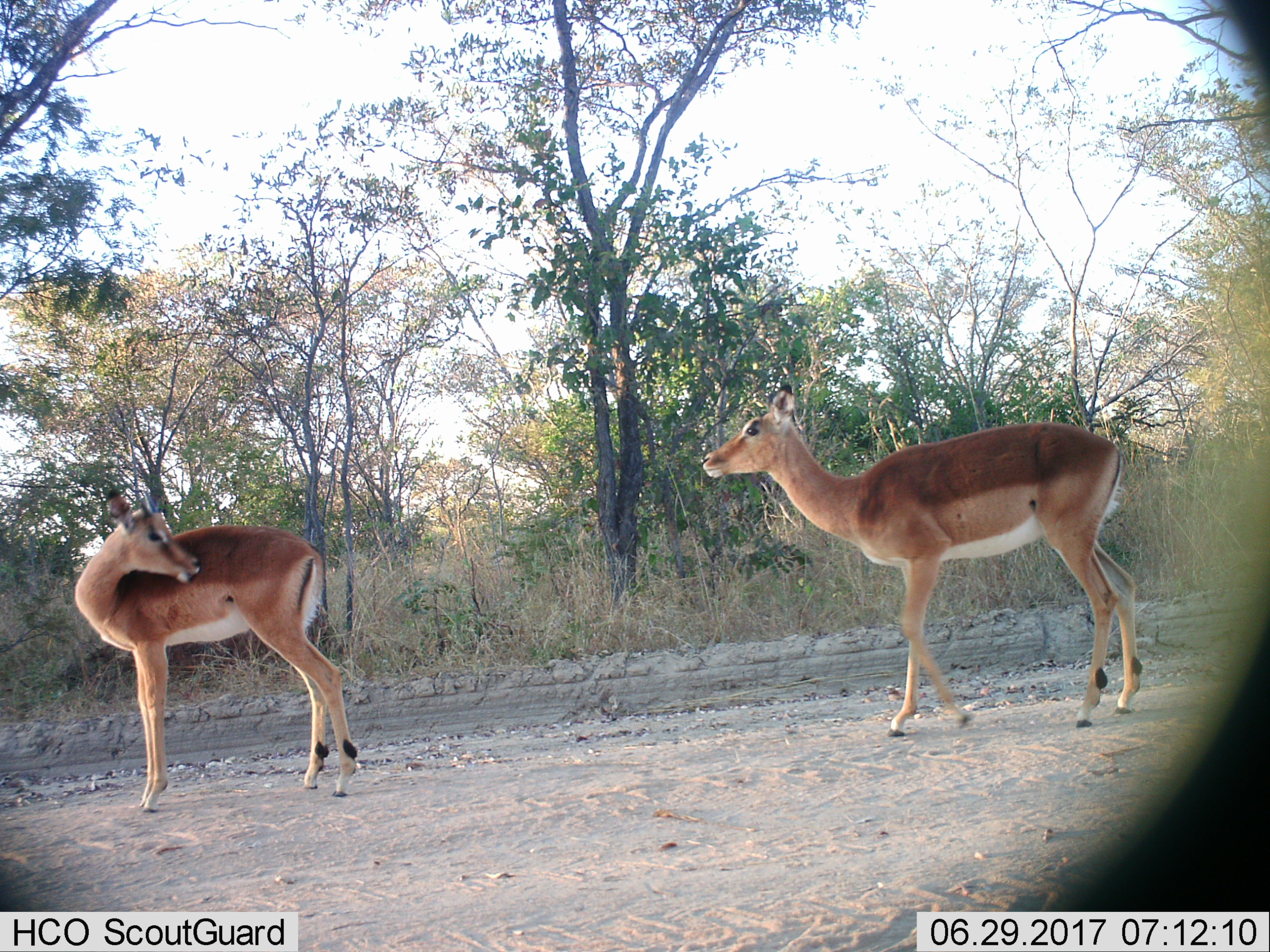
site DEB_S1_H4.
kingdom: Animalia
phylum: Chordata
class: Mammalia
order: Artiodactyla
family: Bovidae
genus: Aepyceros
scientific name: Aepyceros melampus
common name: impala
Impala (Aepyceros melampus), count 2. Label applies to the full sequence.